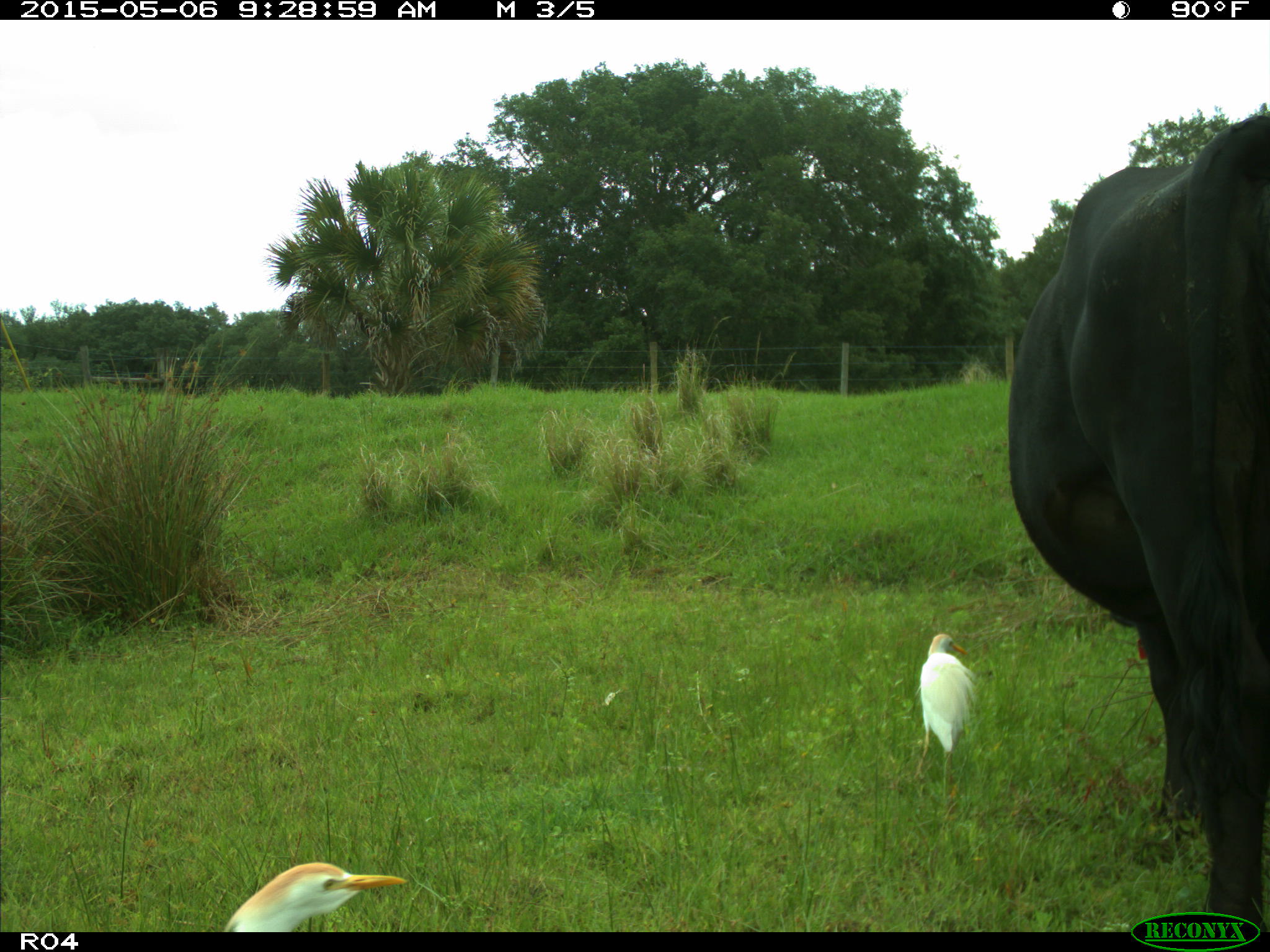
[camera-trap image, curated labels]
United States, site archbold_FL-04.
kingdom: Animalia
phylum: Chordata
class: Mammalia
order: Artiodactyla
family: Bovidae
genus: Bos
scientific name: Bos taurus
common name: domestic cow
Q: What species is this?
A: Bos taurus (domestic cow).